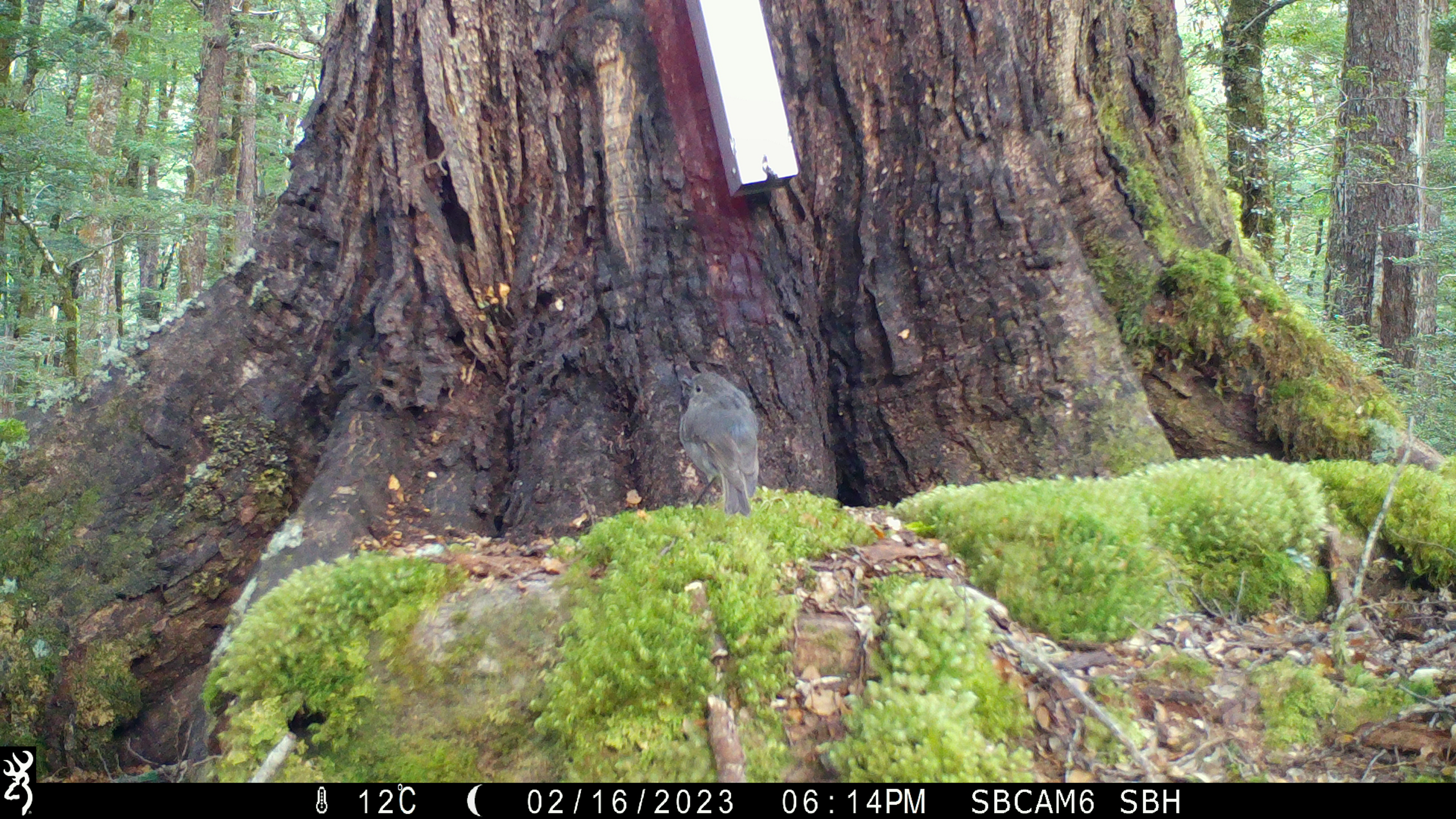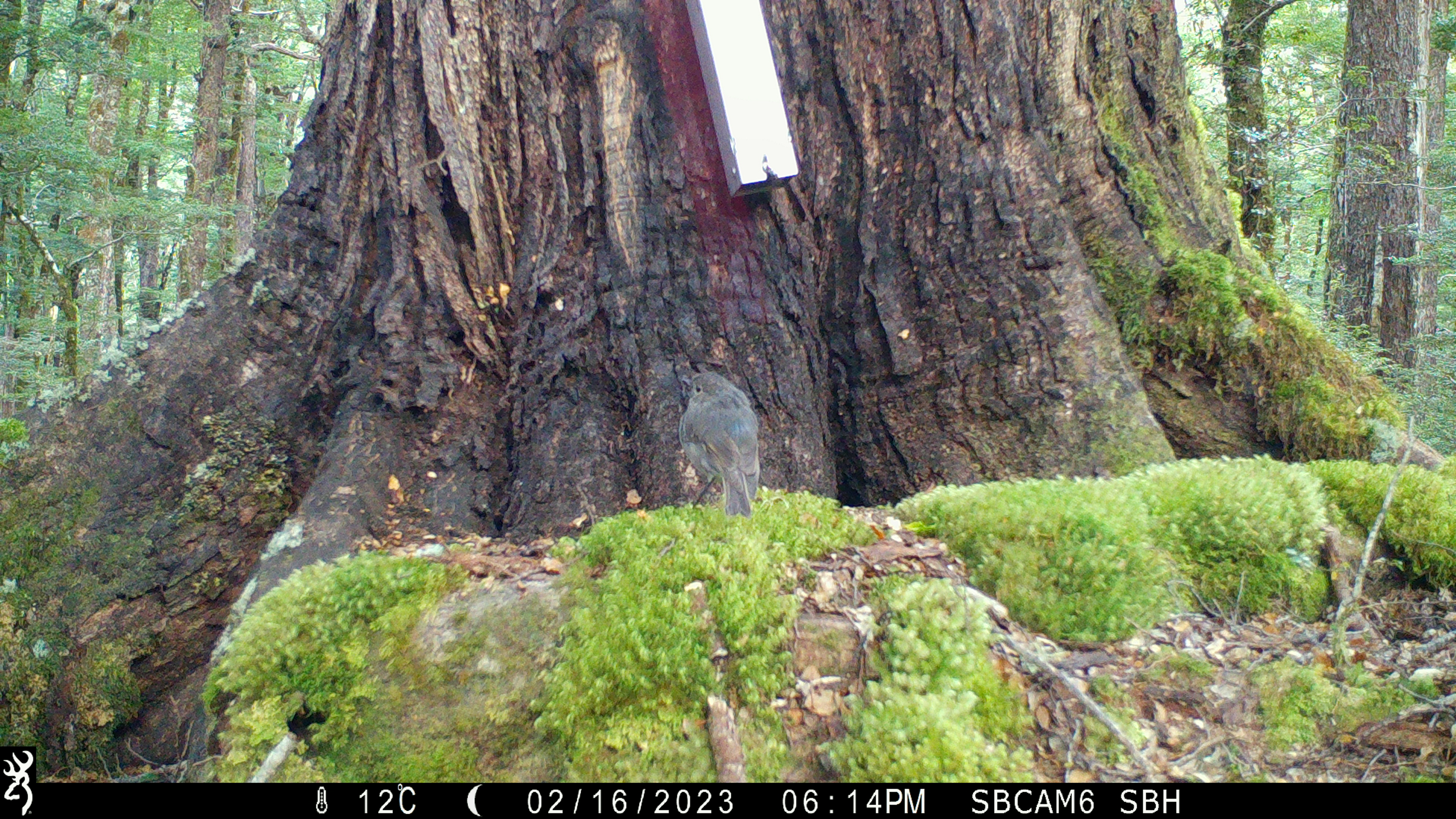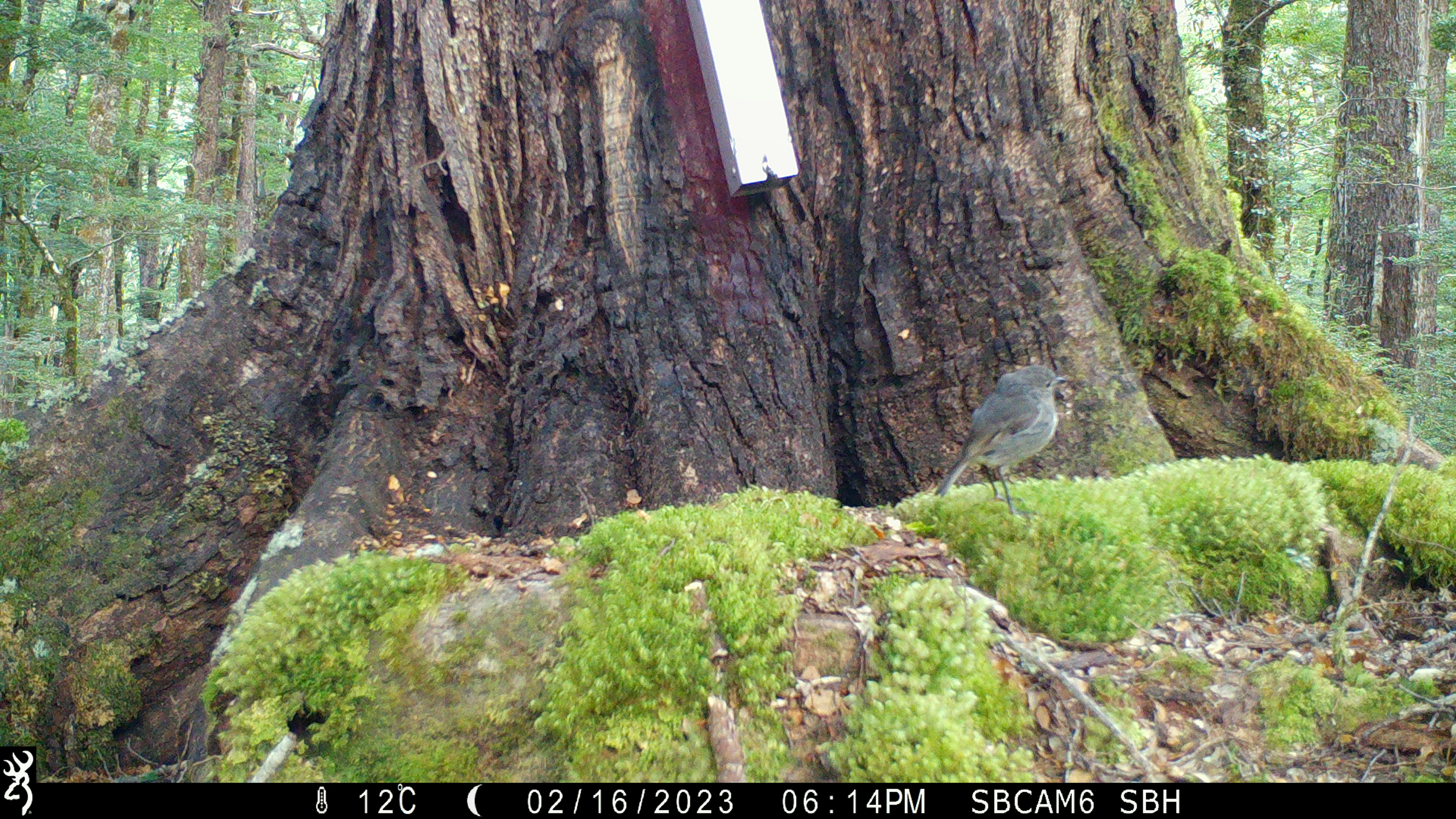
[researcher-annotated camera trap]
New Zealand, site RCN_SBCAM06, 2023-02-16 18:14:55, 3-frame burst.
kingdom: Animalia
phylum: Chordata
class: Aves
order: Passeriformes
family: Petroicidae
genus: Petroica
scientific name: Petroica australis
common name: new zealand robin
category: robin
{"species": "robin (new zealand robin) (Petroica australis)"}